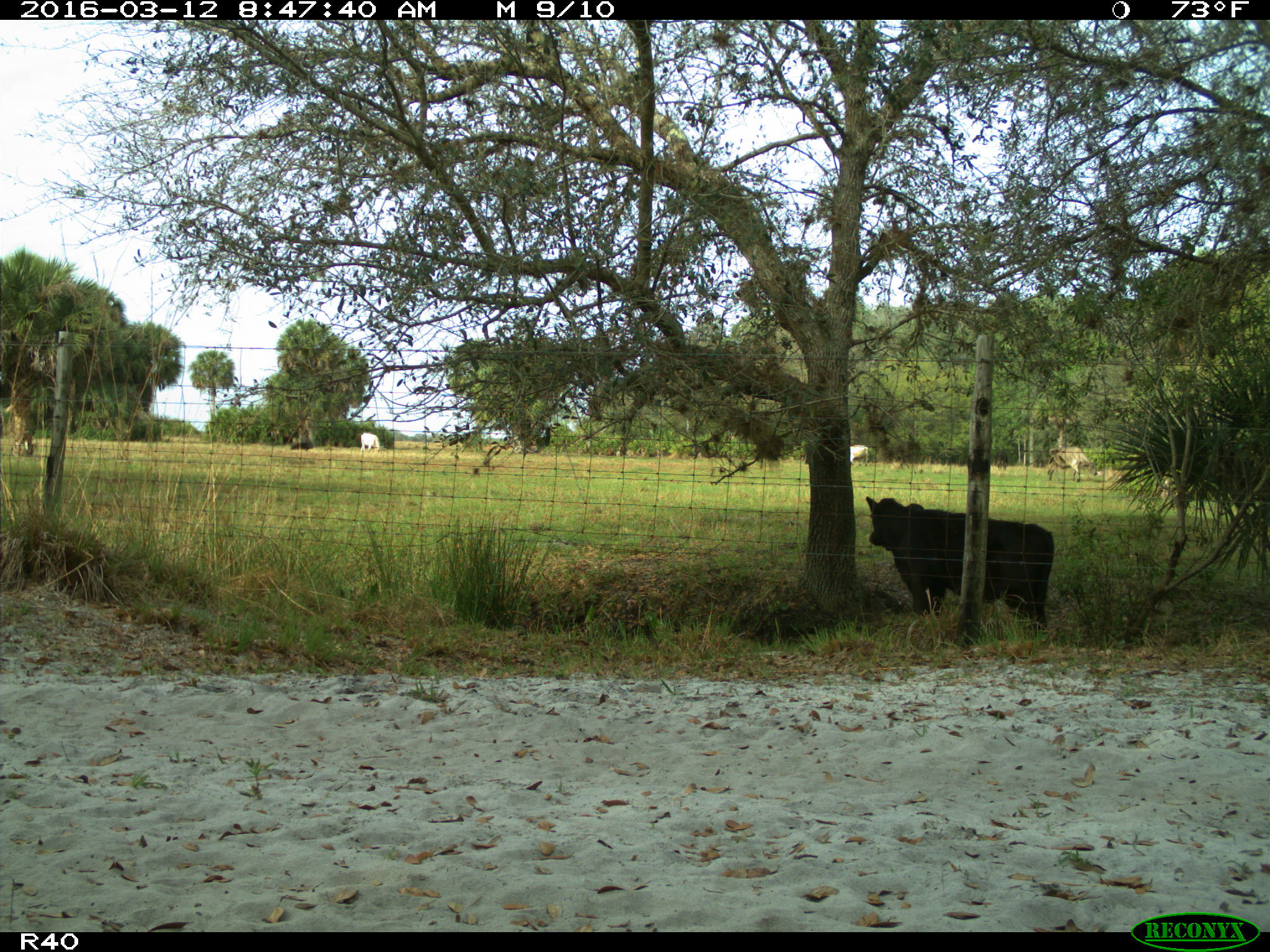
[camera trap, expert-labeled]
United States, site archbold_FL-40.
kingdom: Animalia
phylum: Chordata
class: Mammalia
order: Artiodactyla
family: Bovidae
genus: Bos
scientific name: Bos taurus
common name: domestic cow